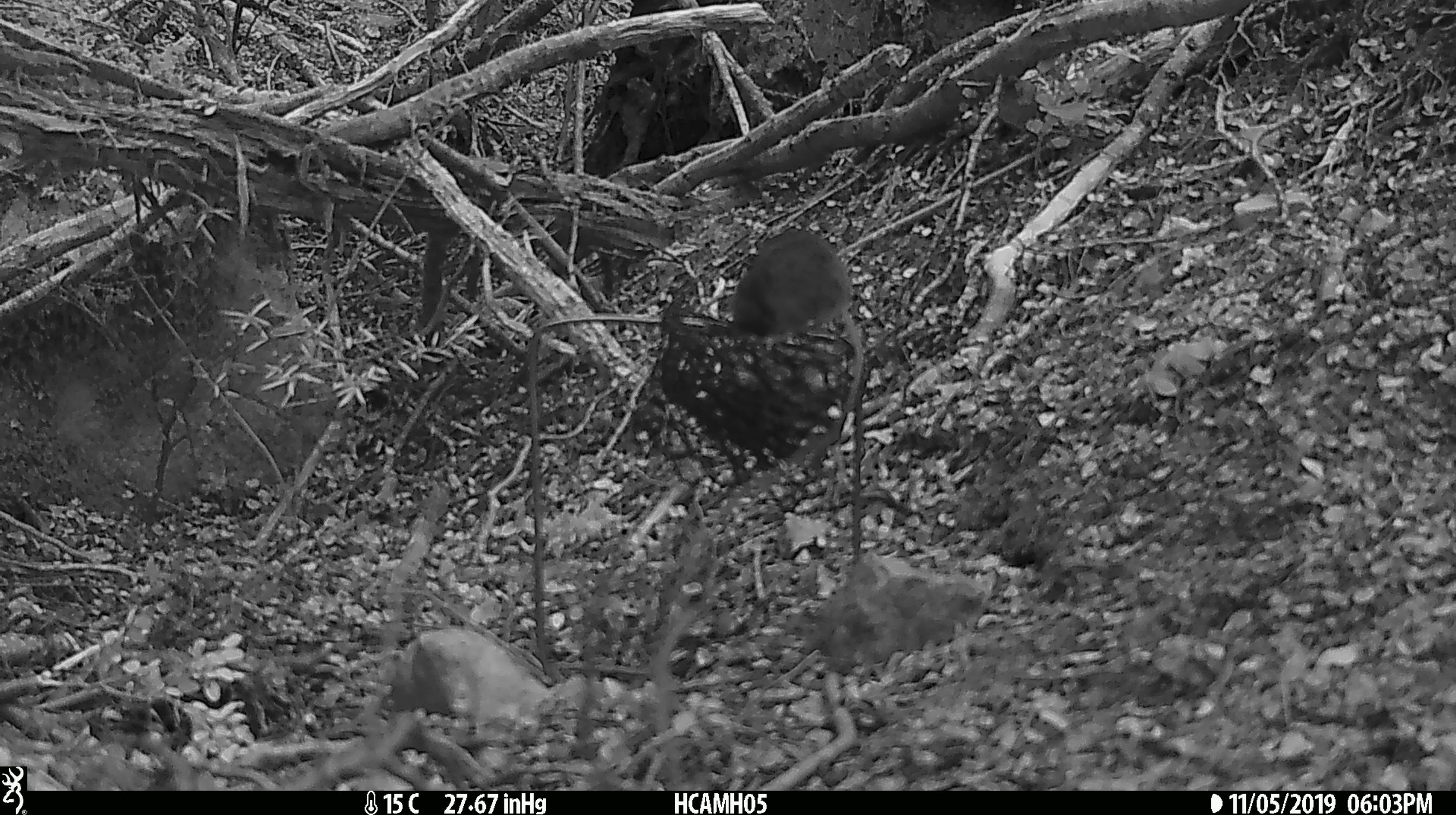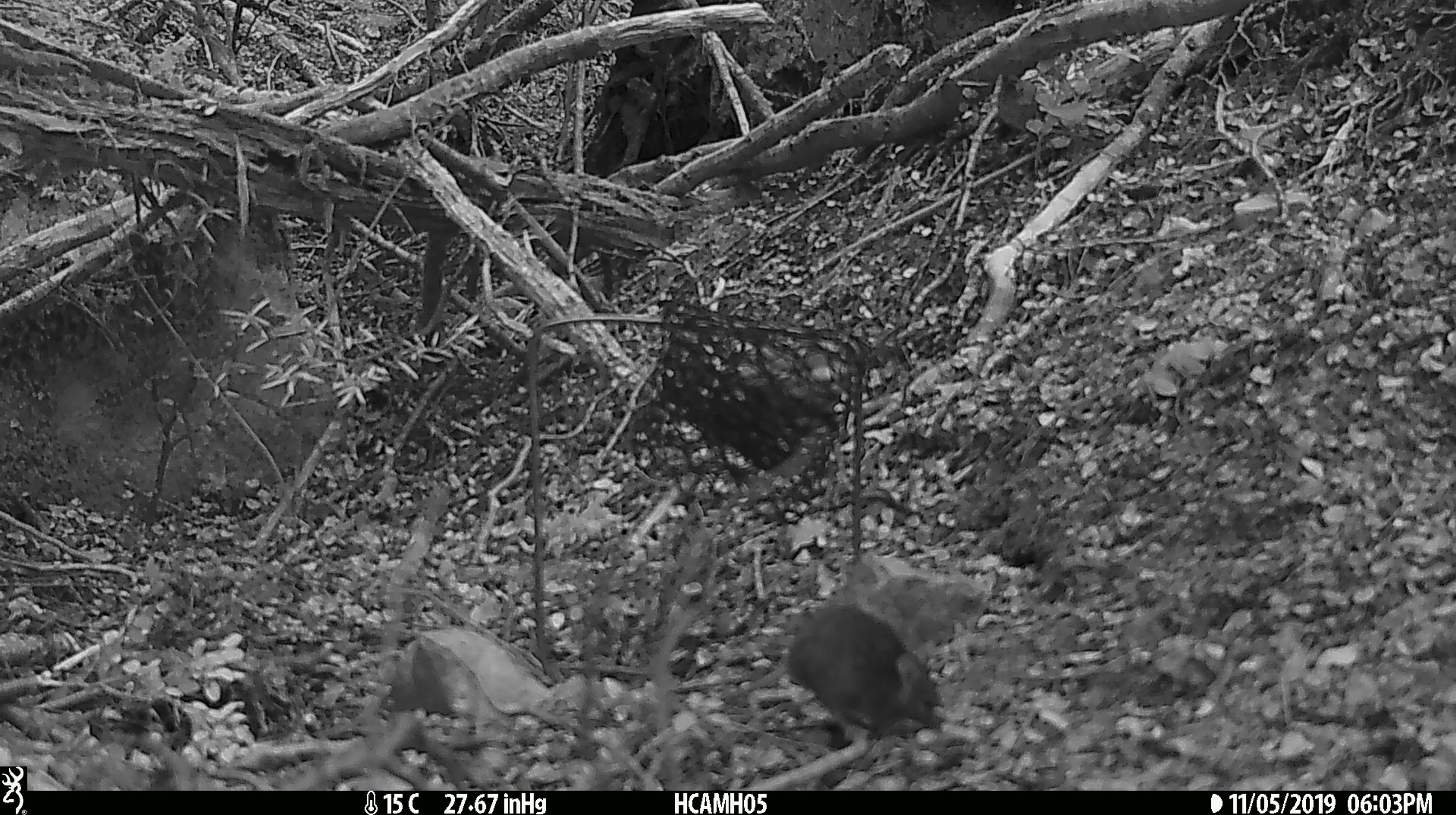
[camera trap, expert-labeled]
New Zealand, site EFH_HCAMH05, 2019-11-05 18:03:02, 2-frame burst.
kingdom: Animalia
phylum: Chordata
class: Mammalia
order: Rodentia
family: Muridae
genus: Mus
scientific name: Mus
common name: mouse